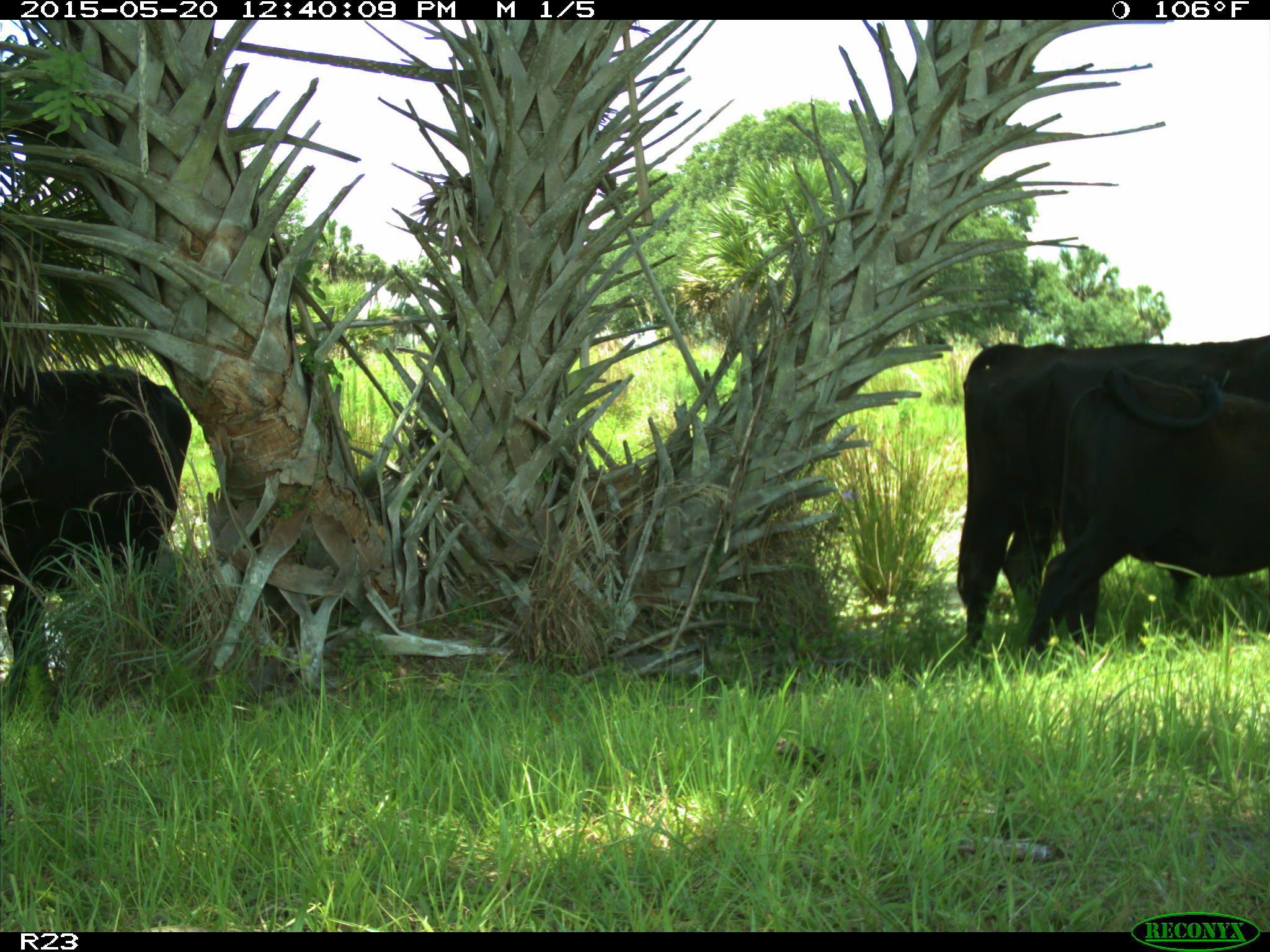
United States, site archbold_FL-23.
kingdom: Animalia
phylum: Chordata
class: Mammalia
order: Artiodactyla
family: Suidae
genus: Sus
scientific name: Sus scrofa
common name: wild boar